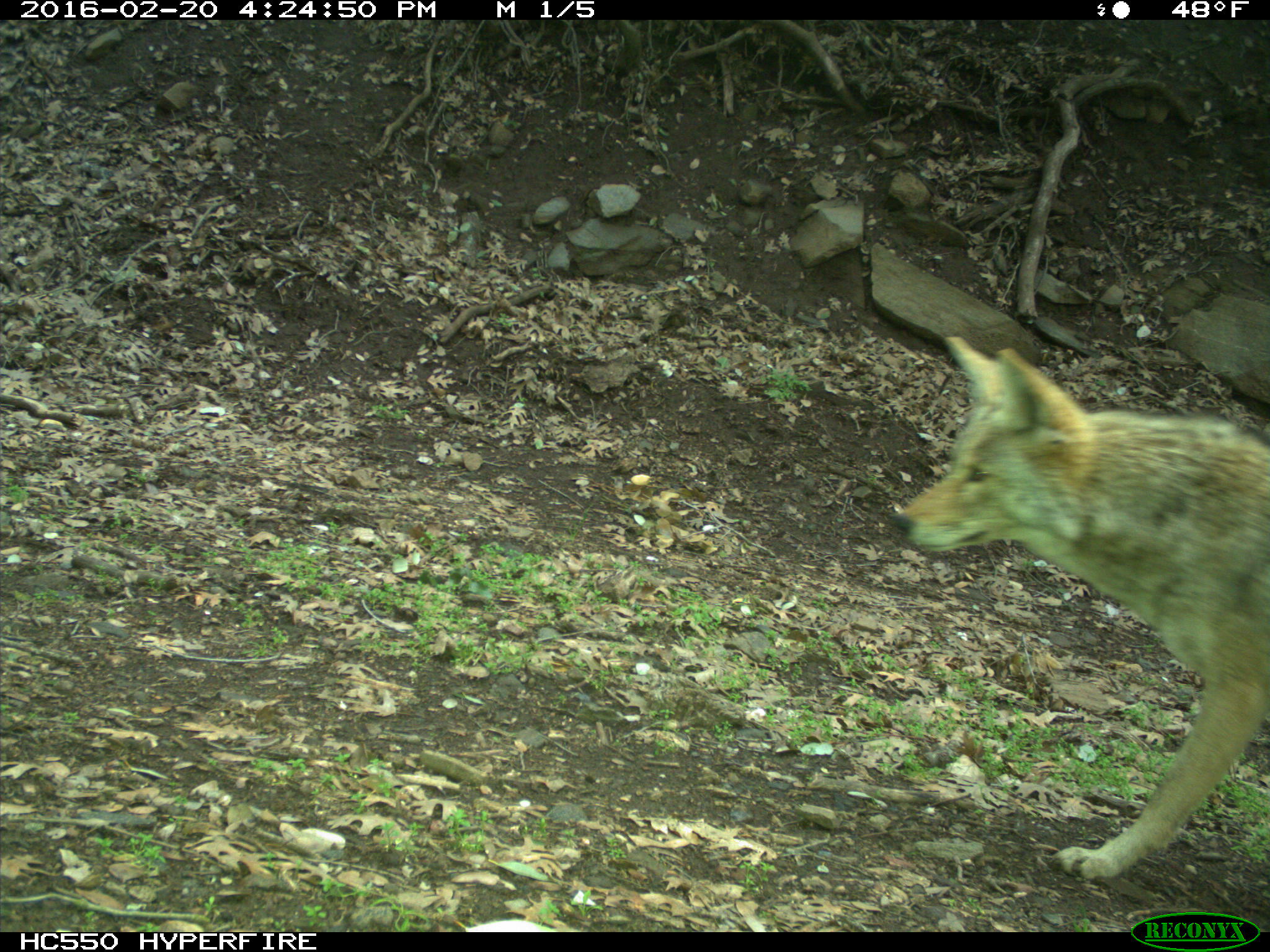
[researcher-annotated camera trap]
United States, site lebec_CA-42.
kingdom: Animalia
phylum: Chordata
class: Mammalia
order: Carnivora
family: Canidae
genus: Canis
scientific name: Canis latrans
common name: coyote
Canis latrans (coyote).